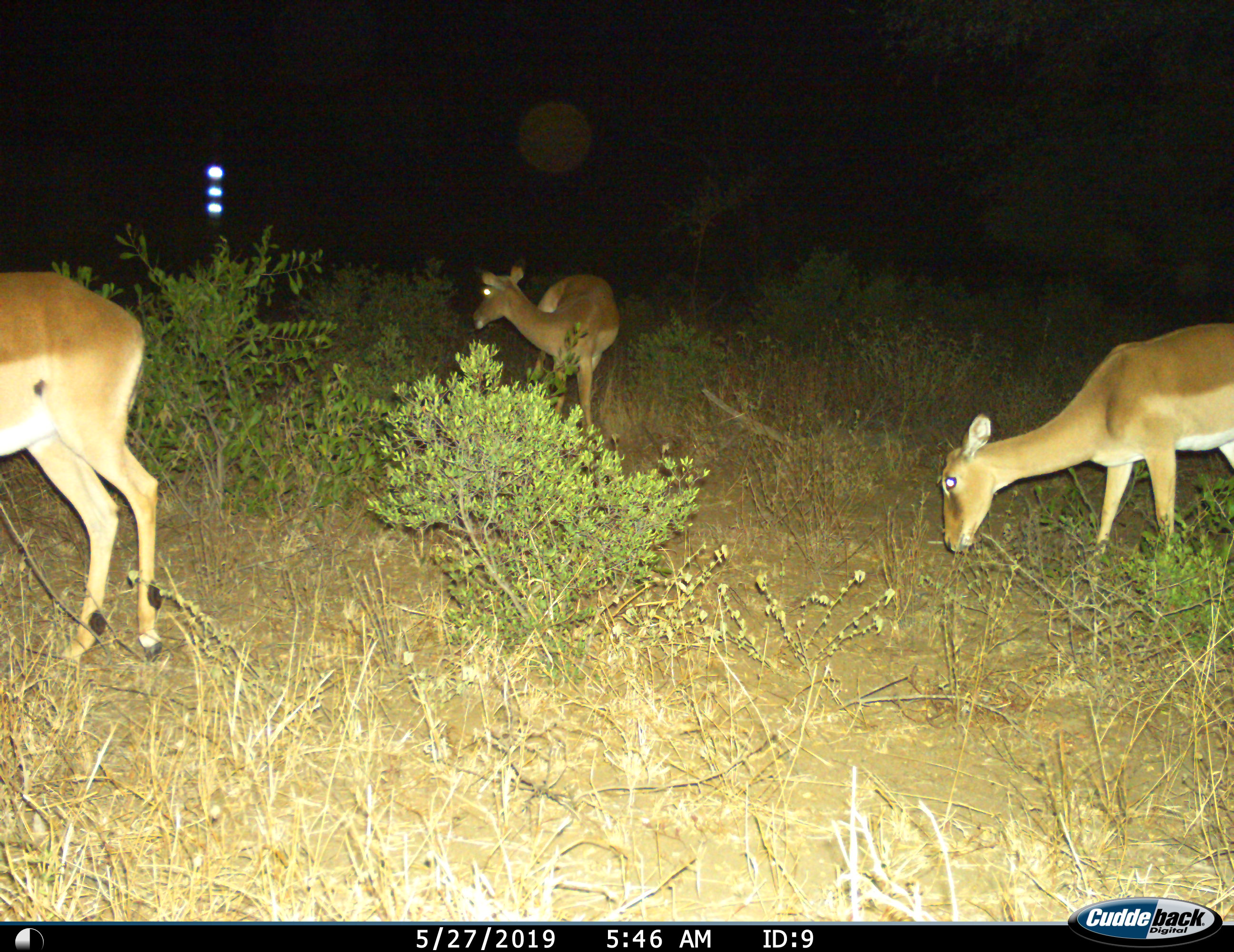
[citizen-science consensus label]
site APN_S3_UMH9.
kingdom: Animalia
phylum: Chordata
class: Mammalia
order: Artiodactyla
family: Bovidae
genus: Aepyceros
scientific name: Aepyceros melampus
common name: impala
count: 3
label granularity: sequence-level